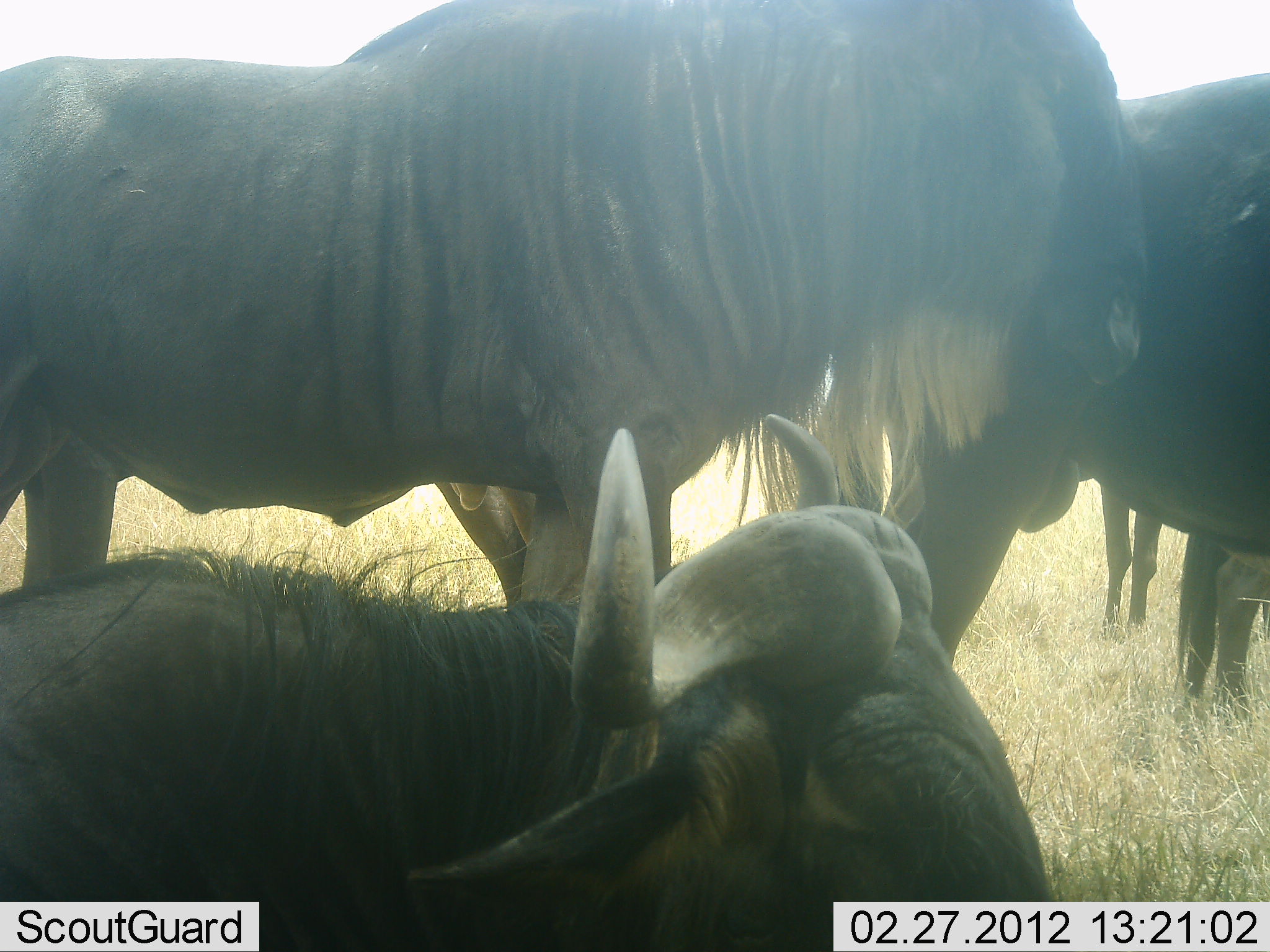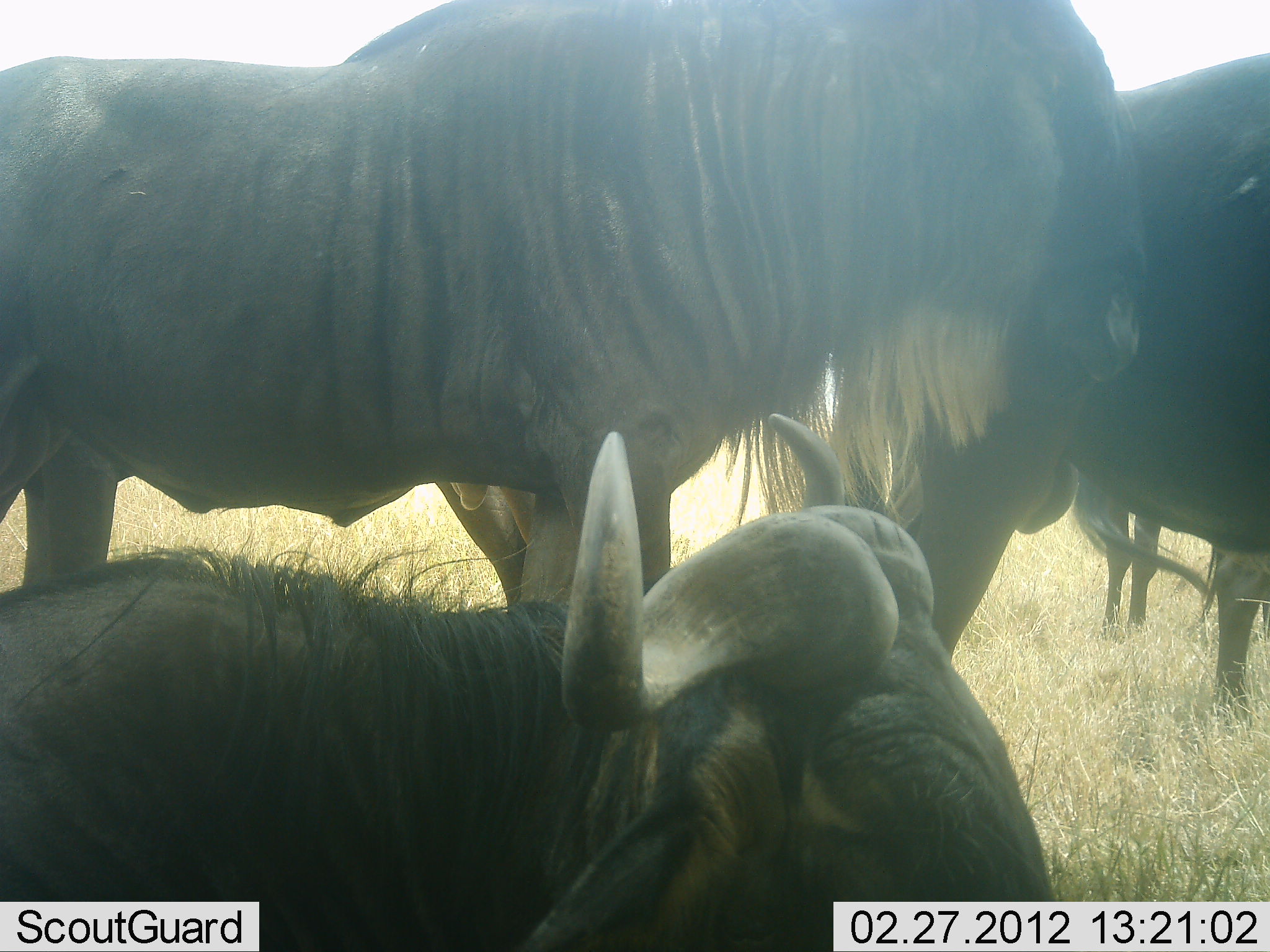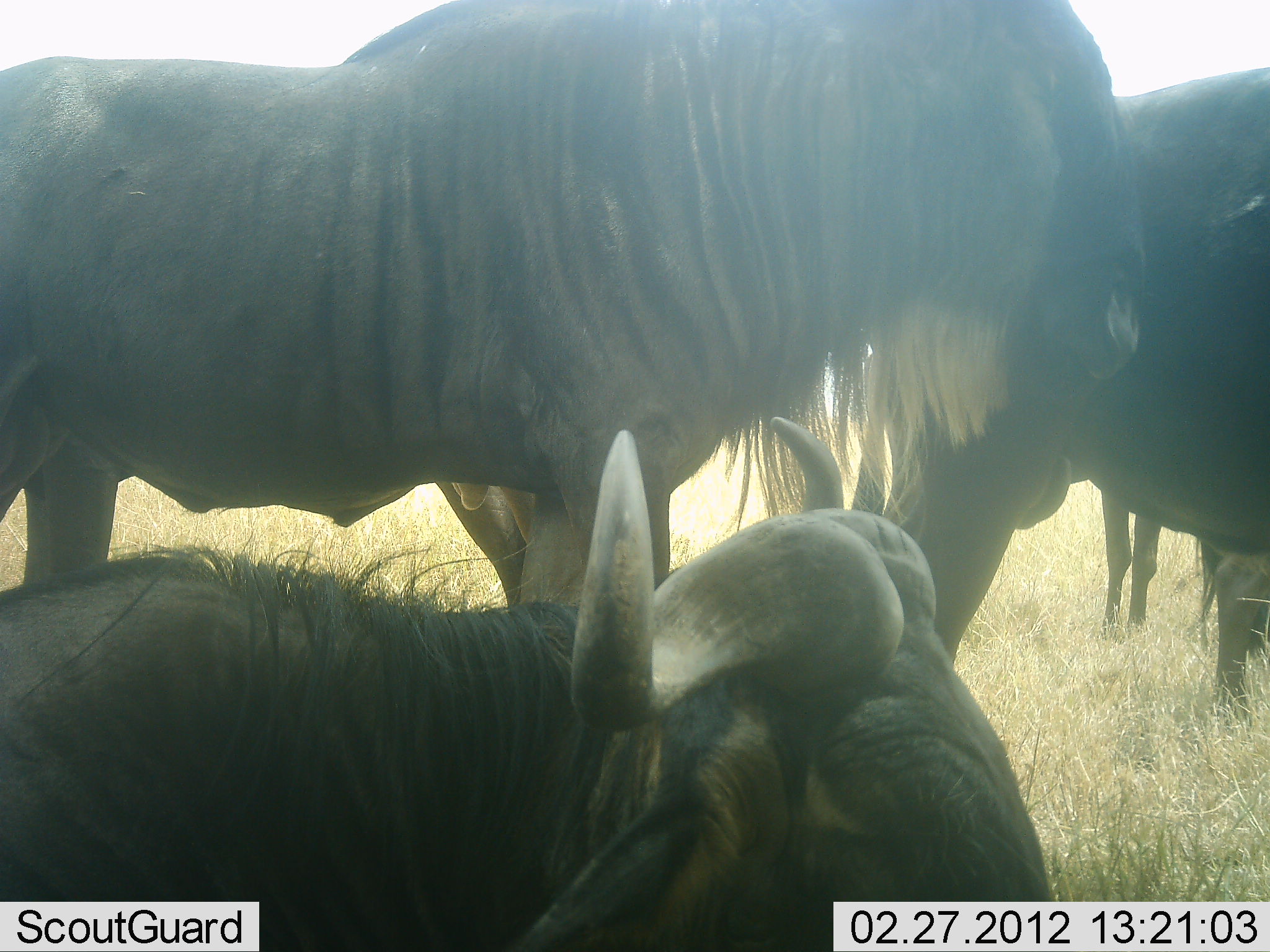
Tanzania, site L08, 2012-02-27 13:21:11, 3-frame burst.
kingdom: Animalia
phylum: Chordata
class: Mammalia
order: Artiodactyla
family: Bovidae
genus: Connochaetes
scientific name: Connochaetes taurinus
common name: blue wildebeest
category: wildebeest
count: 4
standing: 100%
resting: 93%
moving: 0%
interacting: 0%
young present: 0%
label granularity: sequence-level